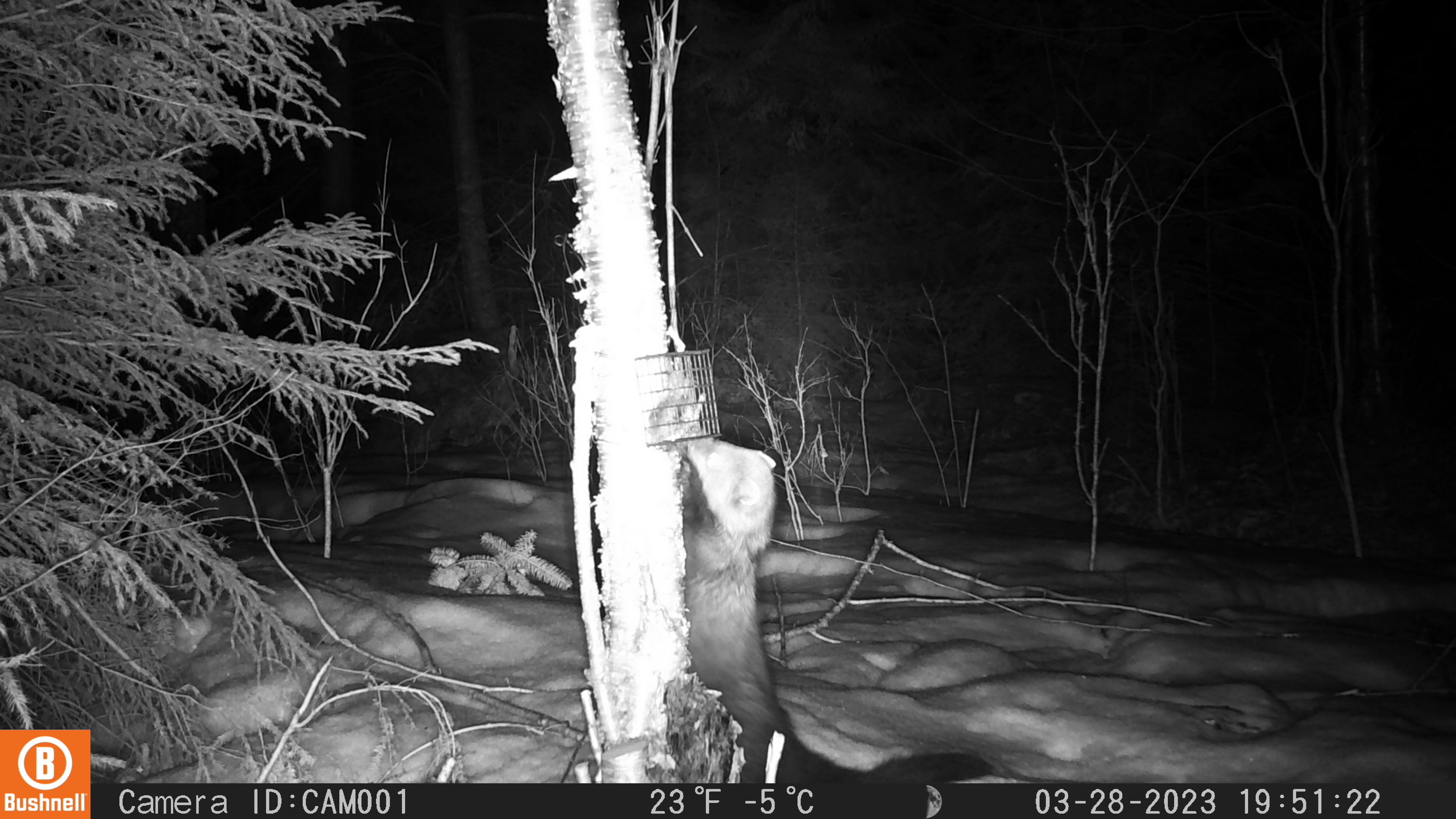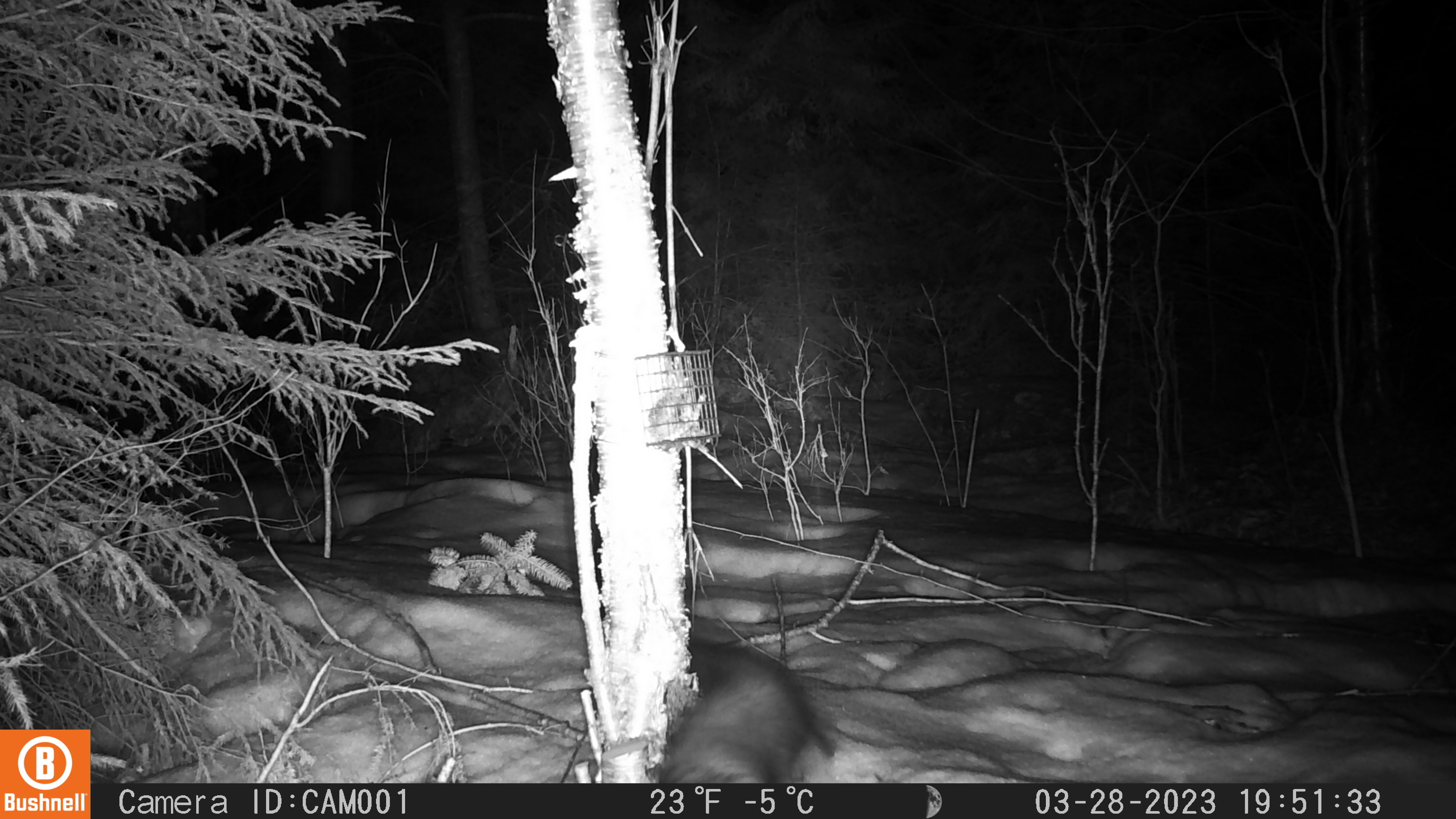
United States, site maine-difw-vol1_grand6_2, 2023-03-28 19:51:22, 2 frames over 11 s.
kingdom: Animalia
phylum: Chordata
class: Mammalia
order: Carnivora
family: Mustelidae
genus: Pekania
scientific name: Pekania pennanti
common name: fisher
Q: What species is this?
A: Fisher (Pekania pennanti).